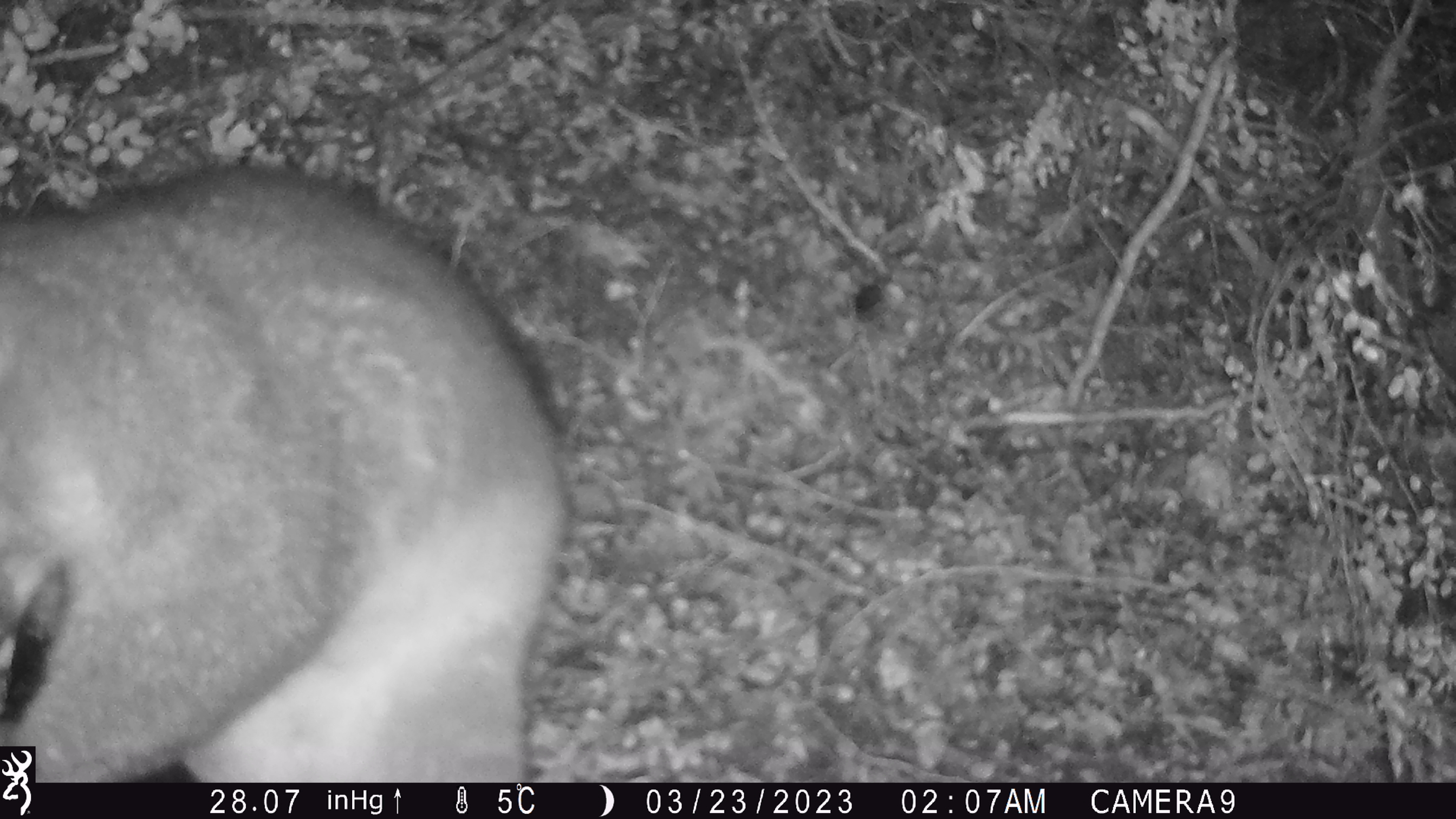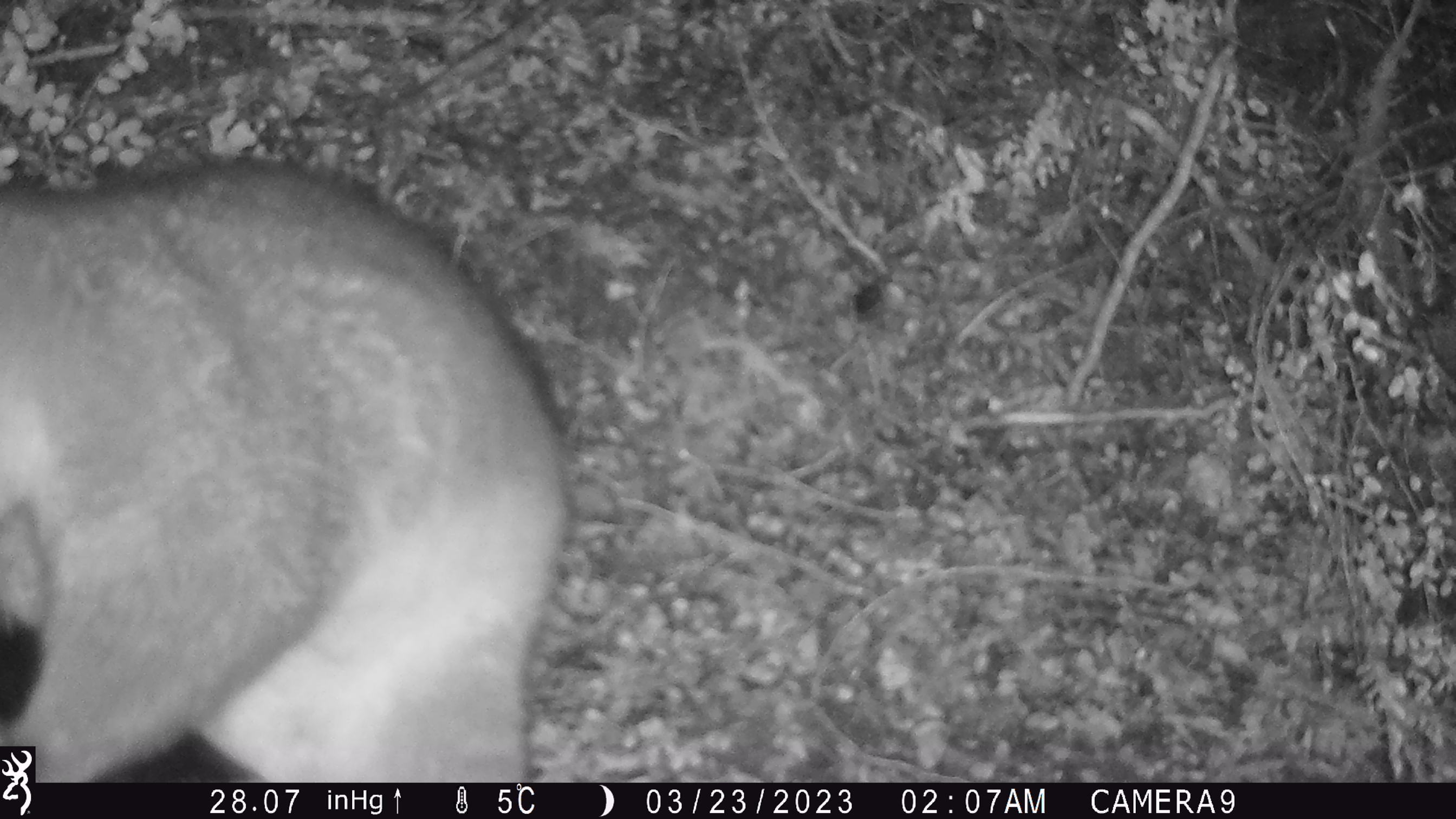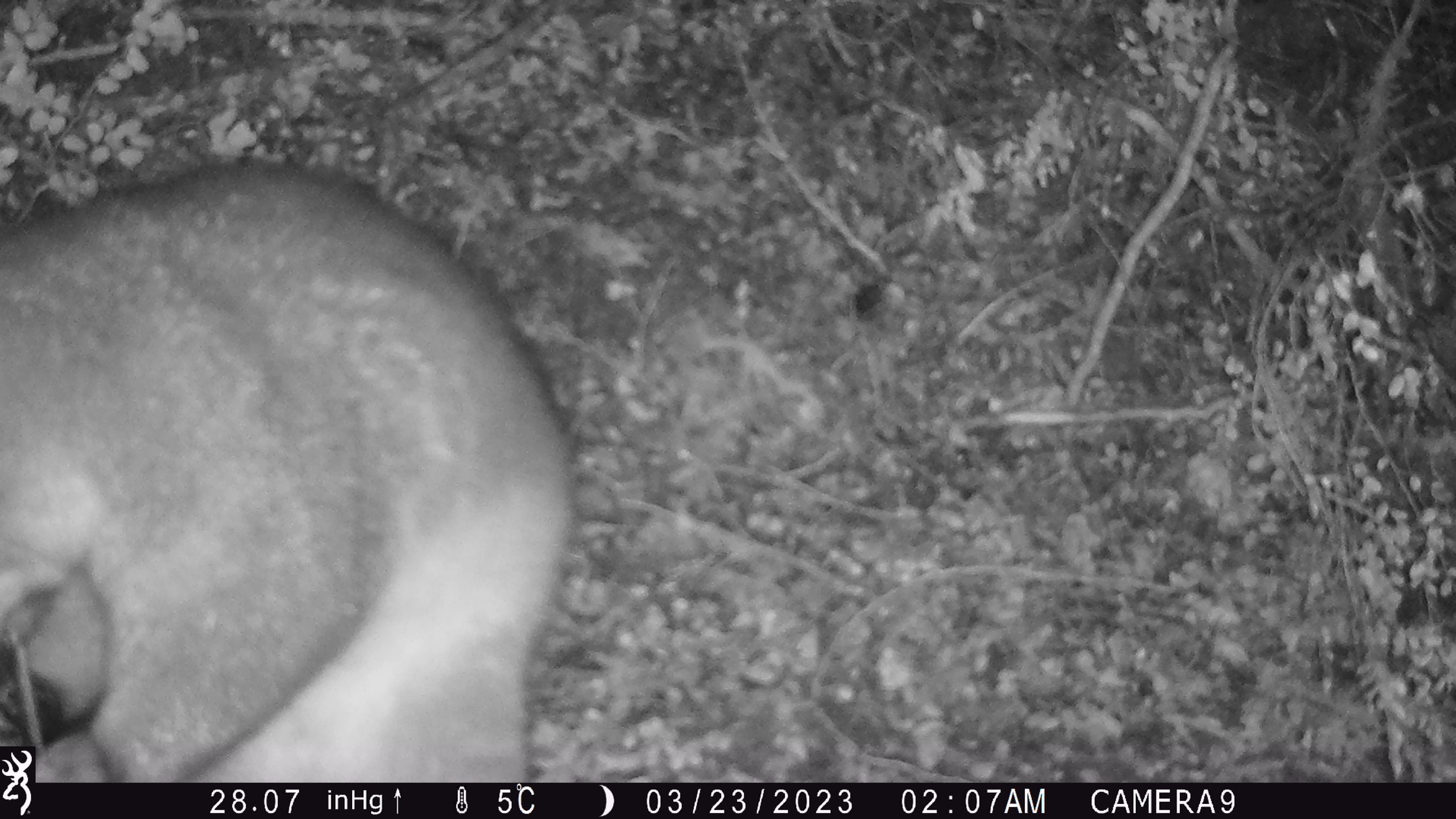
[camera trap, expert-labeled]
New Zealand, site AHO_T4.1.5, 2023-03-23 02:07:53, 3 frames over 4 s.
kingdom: Animalia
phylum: Chordata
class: Mammalia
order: Carnivora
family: Mustelidae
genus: Mustela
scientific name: Mustela erminea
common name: stoat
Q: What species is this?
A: Stoat (Mustela erminea).